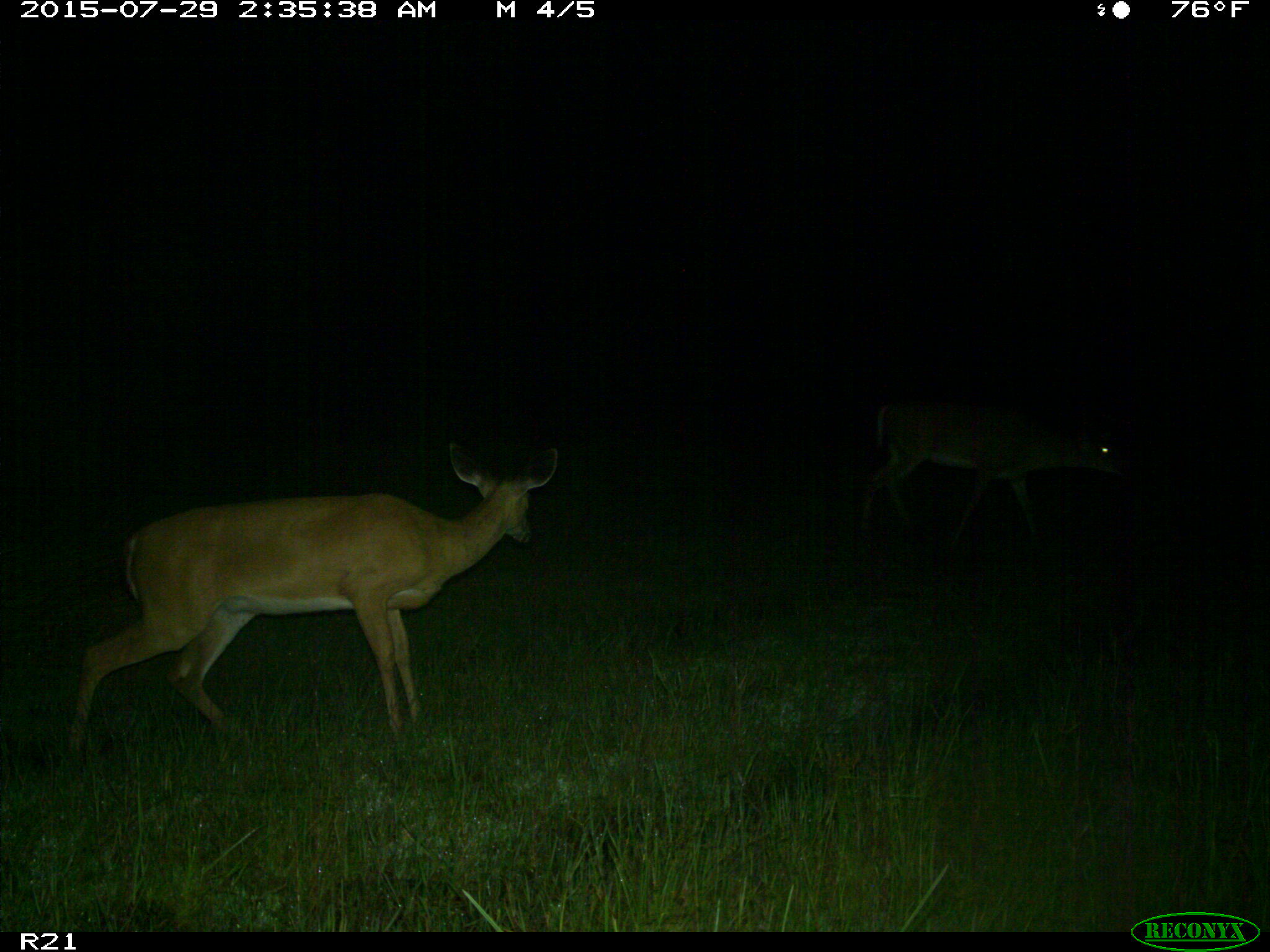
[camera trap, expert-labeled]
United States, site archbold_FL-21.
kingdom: Animalia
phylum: Chordata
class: Mammalia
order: Artiodactyla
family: Cervidae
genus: Odocoileus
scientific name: Odocoileus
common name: deer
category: unidentified deer